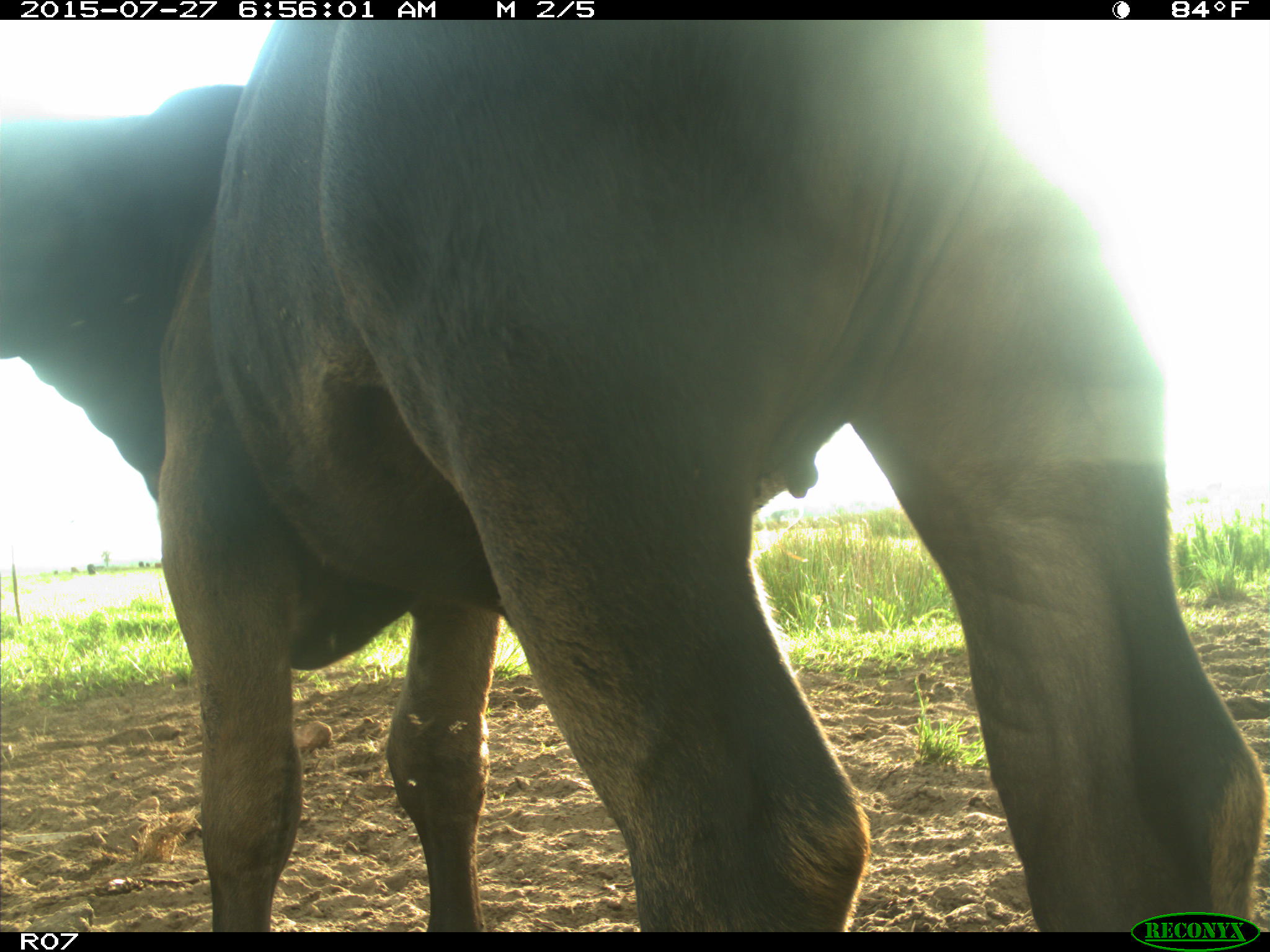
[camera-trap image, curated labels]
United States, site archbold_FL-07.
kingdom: Animalia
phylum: Chordata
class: Mammalia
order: Artiodactyla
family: Bovidae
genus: Bos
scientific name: Bos taurus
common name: domestic cow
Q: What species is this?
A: Bos taurus (domestic cow).